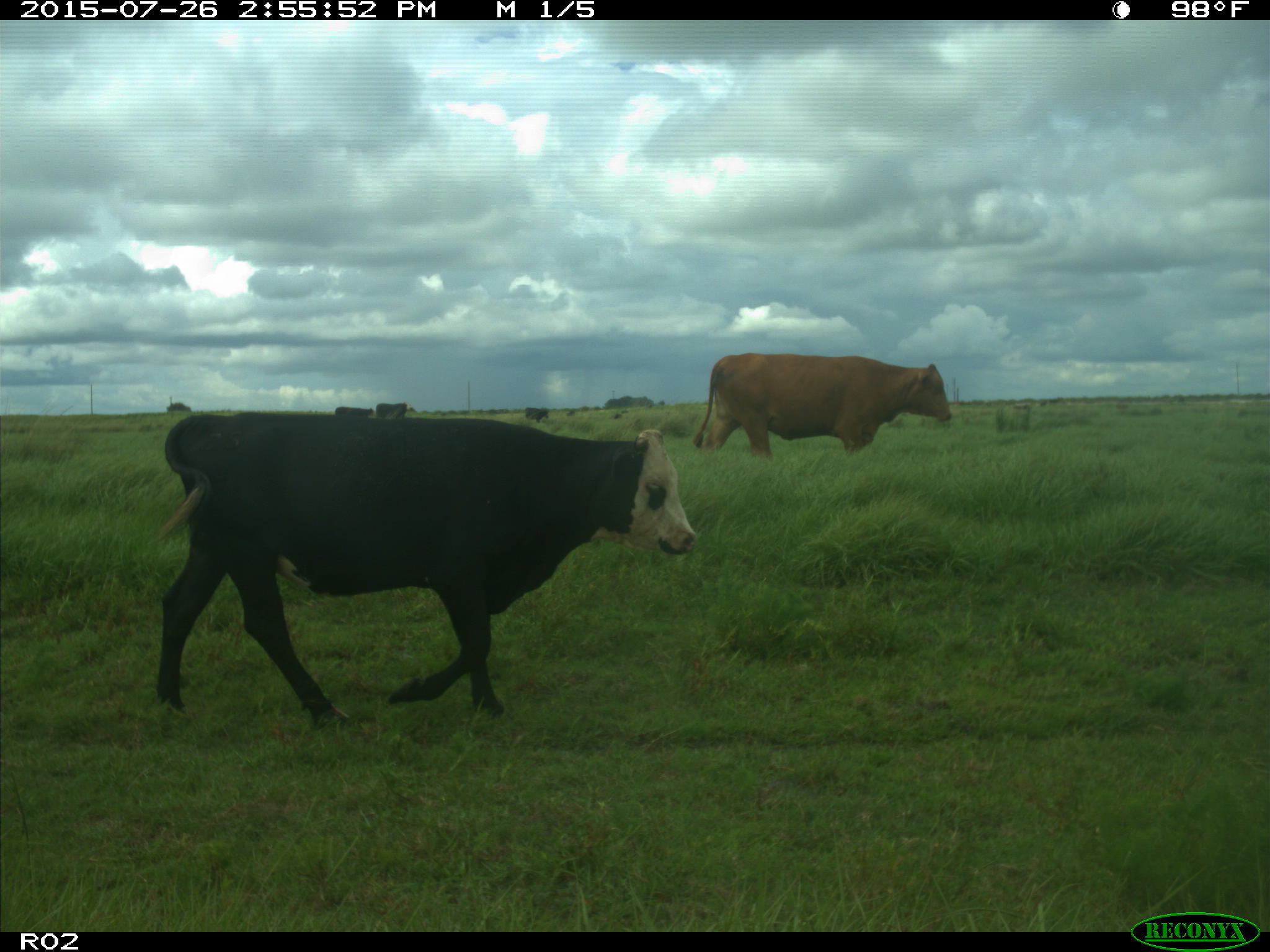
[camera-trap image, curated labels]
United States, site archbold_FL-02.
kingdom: Animalia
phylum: Chordata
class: Mammalia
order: Artiodactyla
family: Bovidae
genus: Bos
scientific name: Bos taurus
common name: domestic cow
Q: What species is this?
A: Bos taurus (domestic cow).